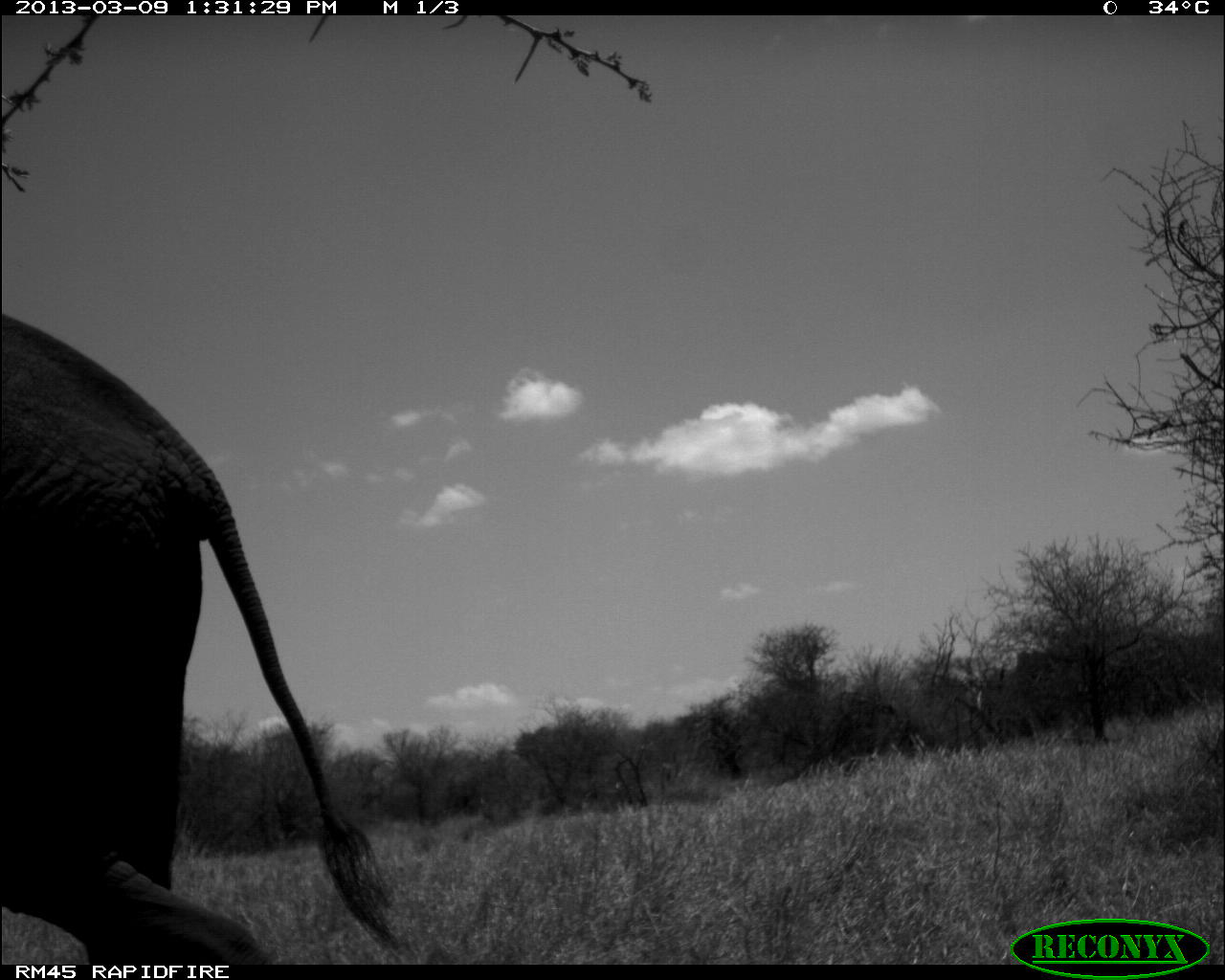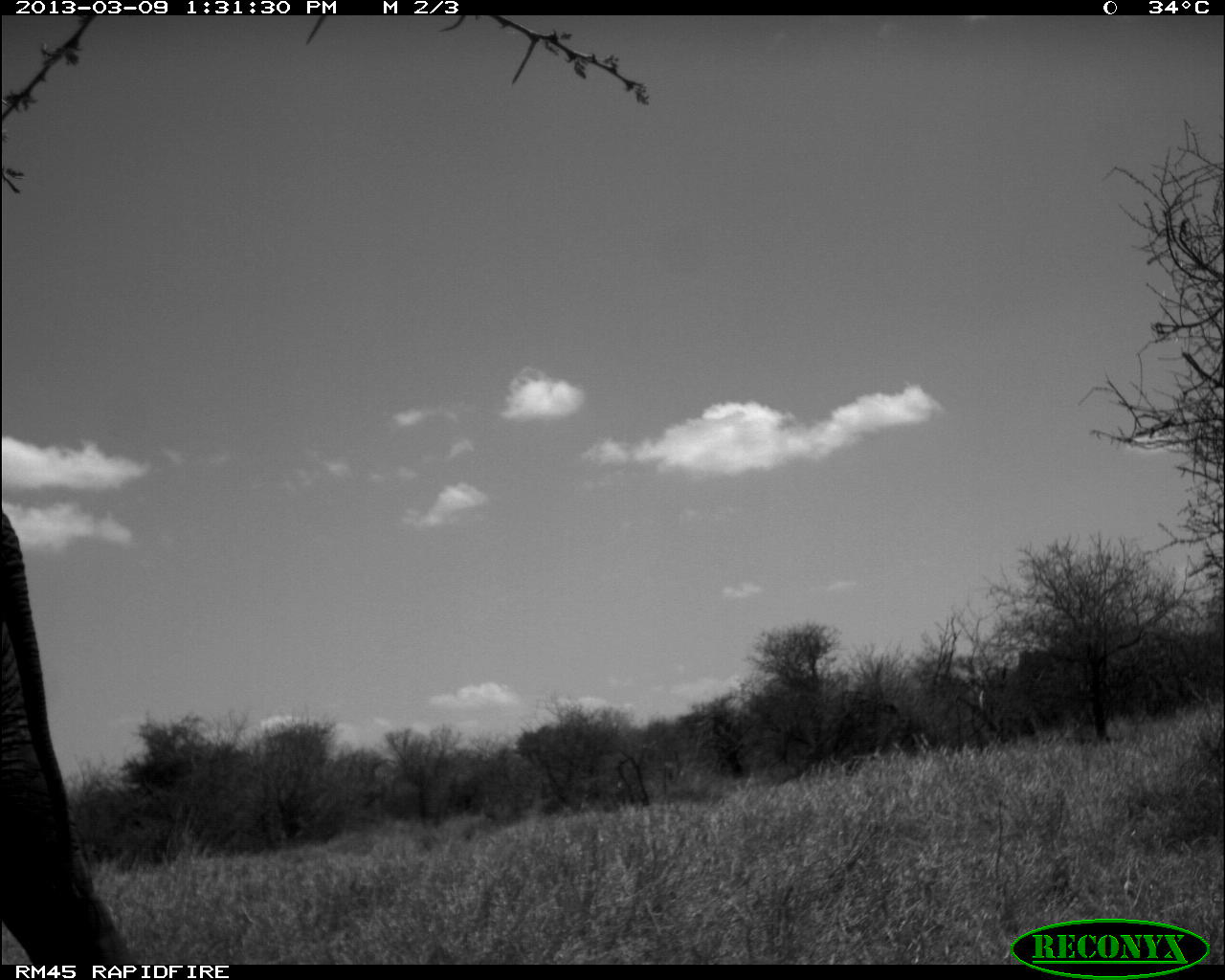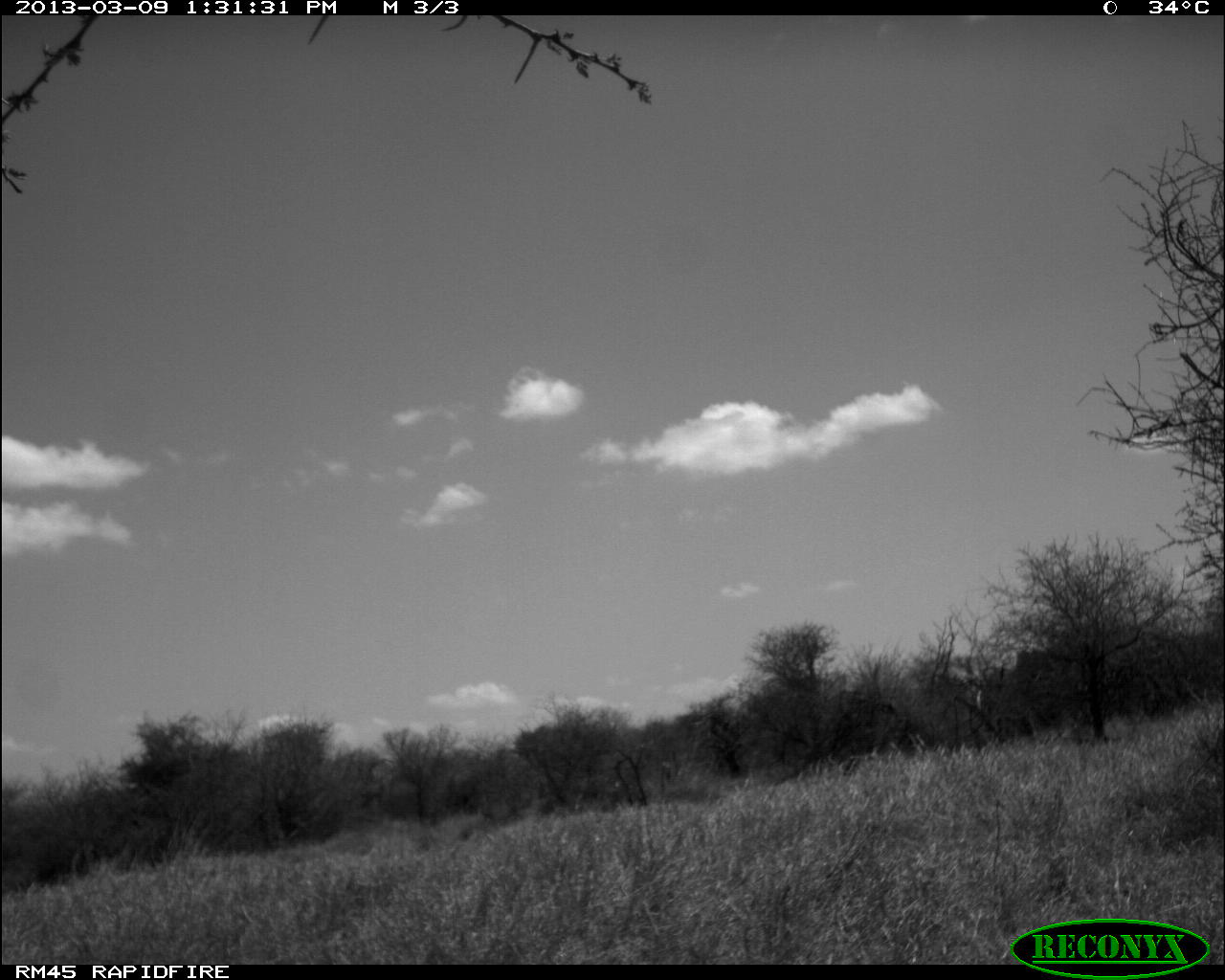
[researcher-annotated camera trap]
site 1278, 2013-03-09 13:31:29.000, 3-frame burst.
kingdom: Animalia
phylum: Chordata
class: Mammalia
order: Proboscidea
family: Elephantidae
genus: Loxodonta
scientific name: Loxodonta africana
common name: african bush elephant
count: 1